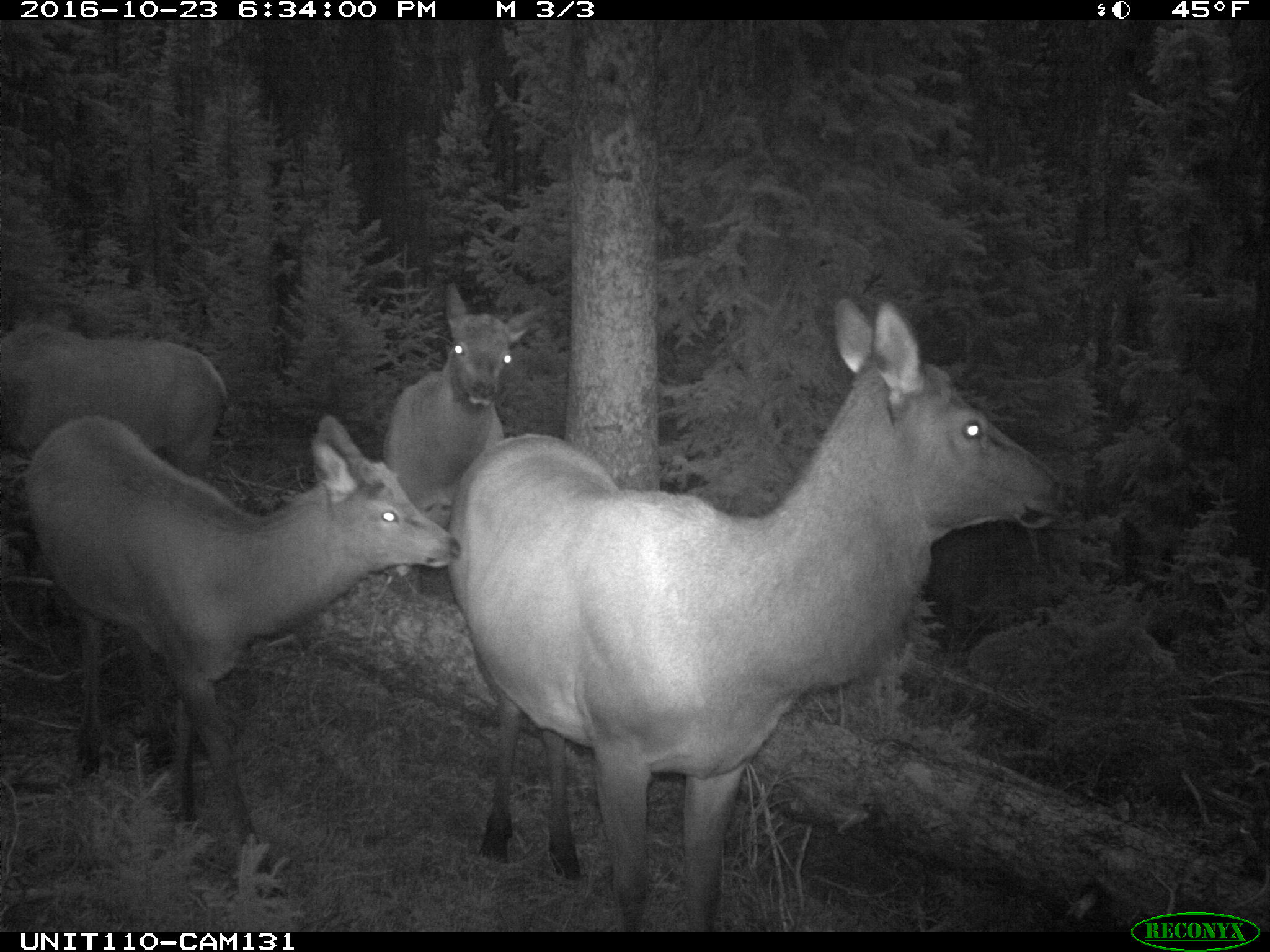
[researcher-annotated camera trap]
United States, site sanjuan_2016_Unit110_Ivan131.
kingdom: Animalia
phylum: Chordata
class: Mammalia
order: Artiodactyla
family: Cervidae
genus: Cervus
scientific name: Cervus elaphus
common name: red deer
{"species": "Cervus elaphus (red deer)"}